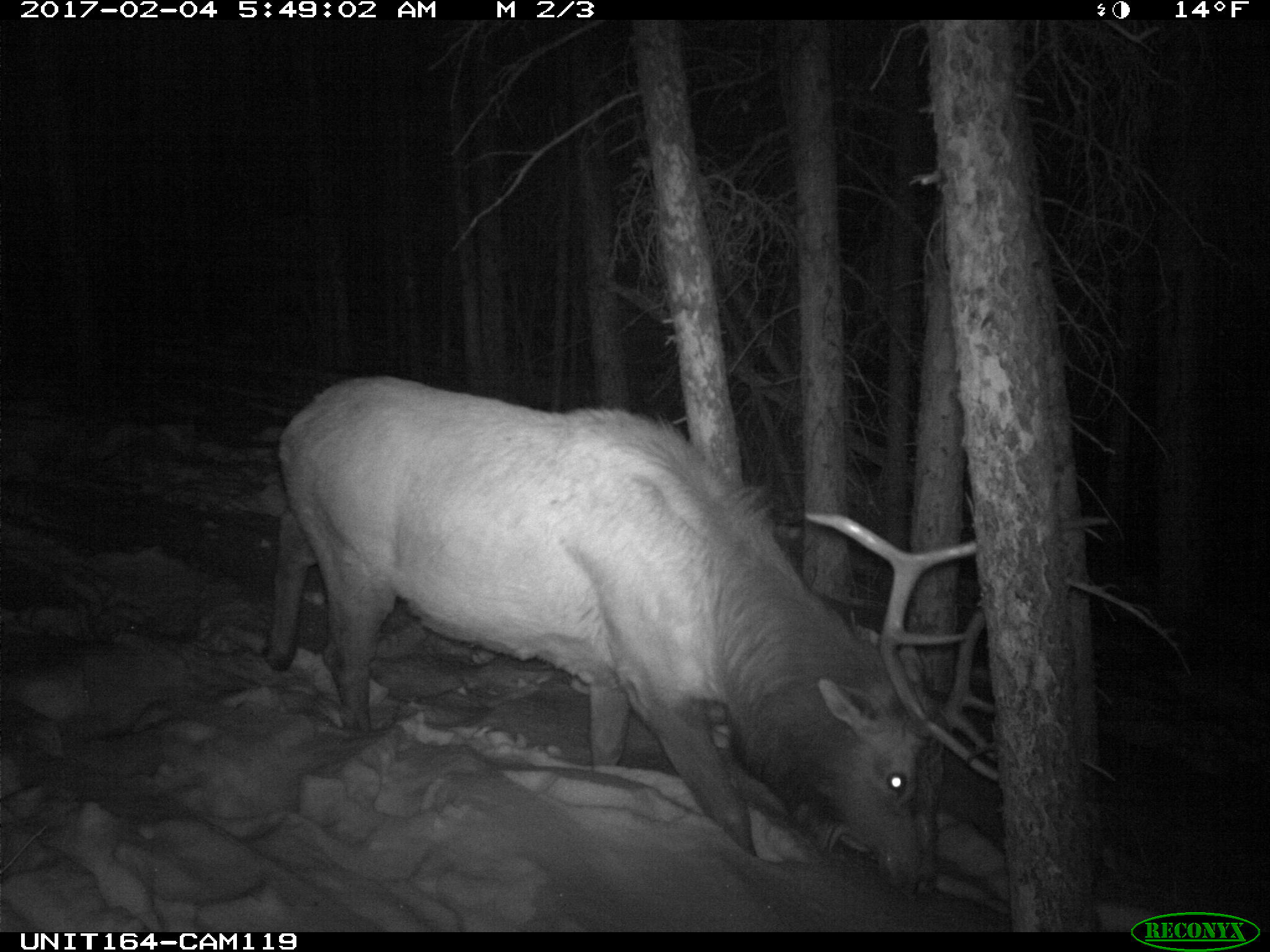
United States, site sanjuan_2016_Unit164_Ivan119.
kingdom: Animalia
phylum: Chordata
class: Mammalia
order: Artiodactyla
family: Cervidae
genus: Cervus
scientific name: Cervus elaphus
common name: red deer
Cervus elaphus (red deer).